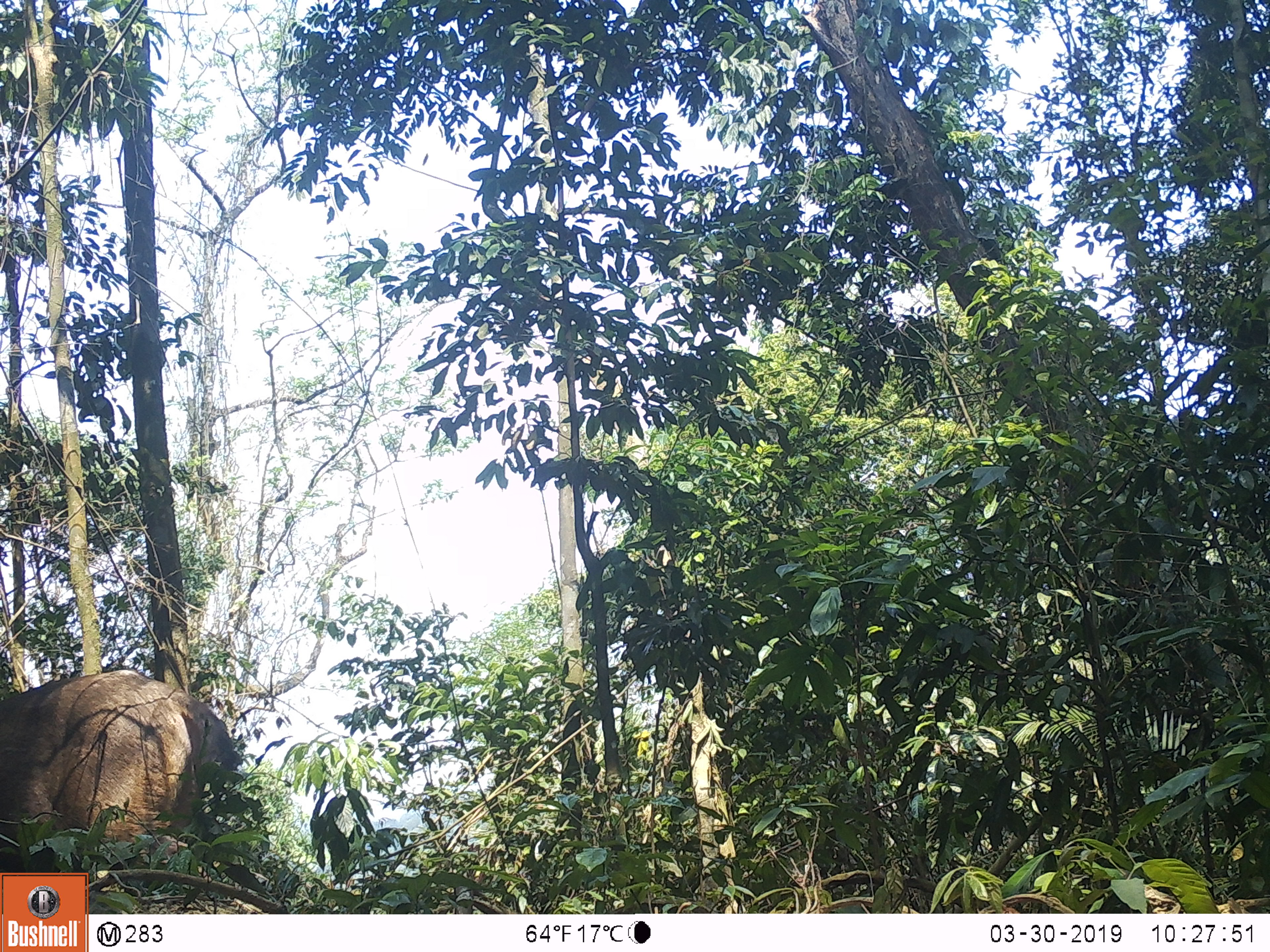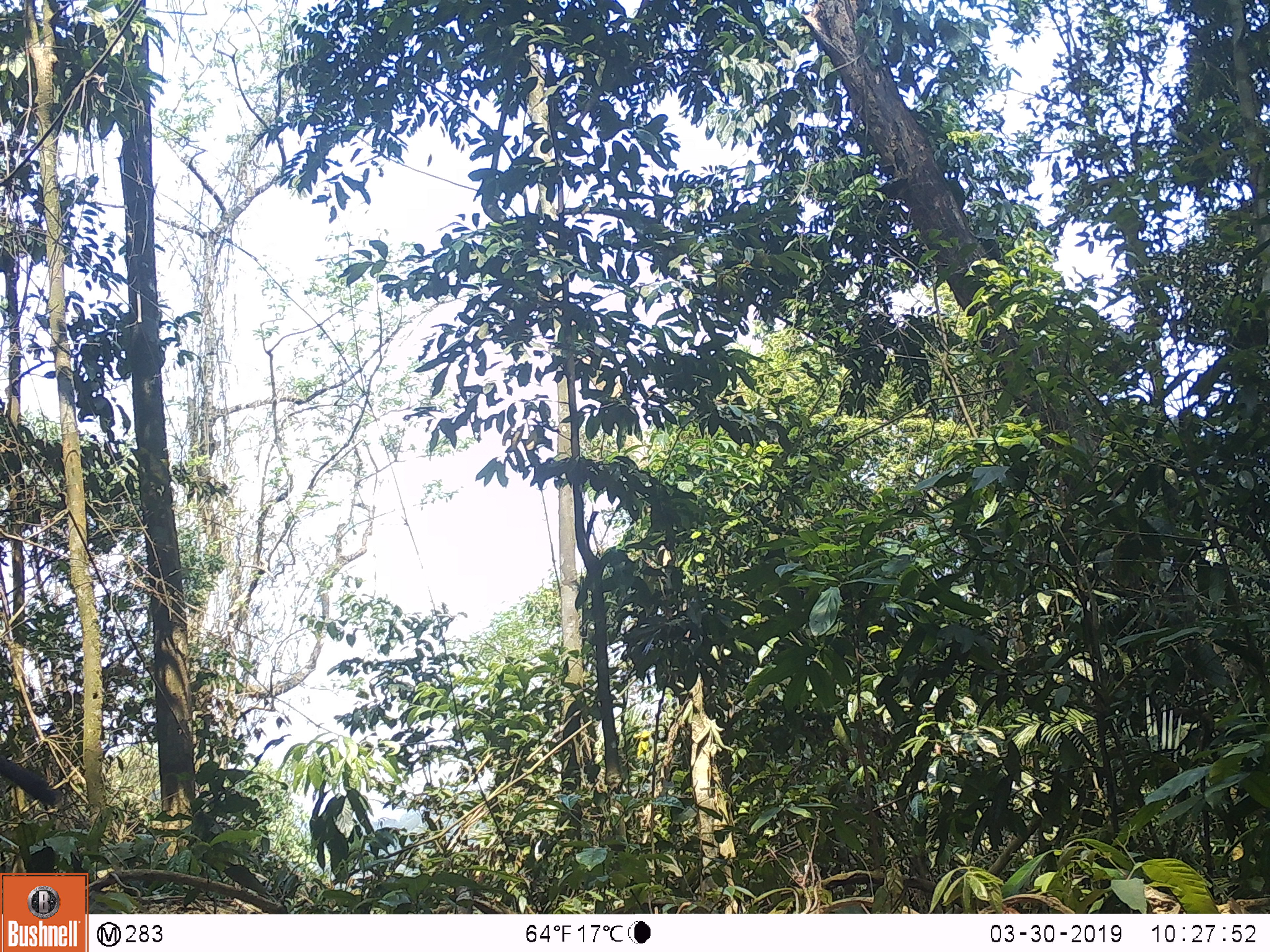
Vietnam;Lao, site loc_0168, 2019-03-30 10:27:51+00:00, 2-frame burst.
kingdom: Animalia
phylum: Chordata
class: Mammalia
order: Artiodactyla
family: Cervidae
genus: Rusa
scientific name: Rusa unicolor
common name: sambar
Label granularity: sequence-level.